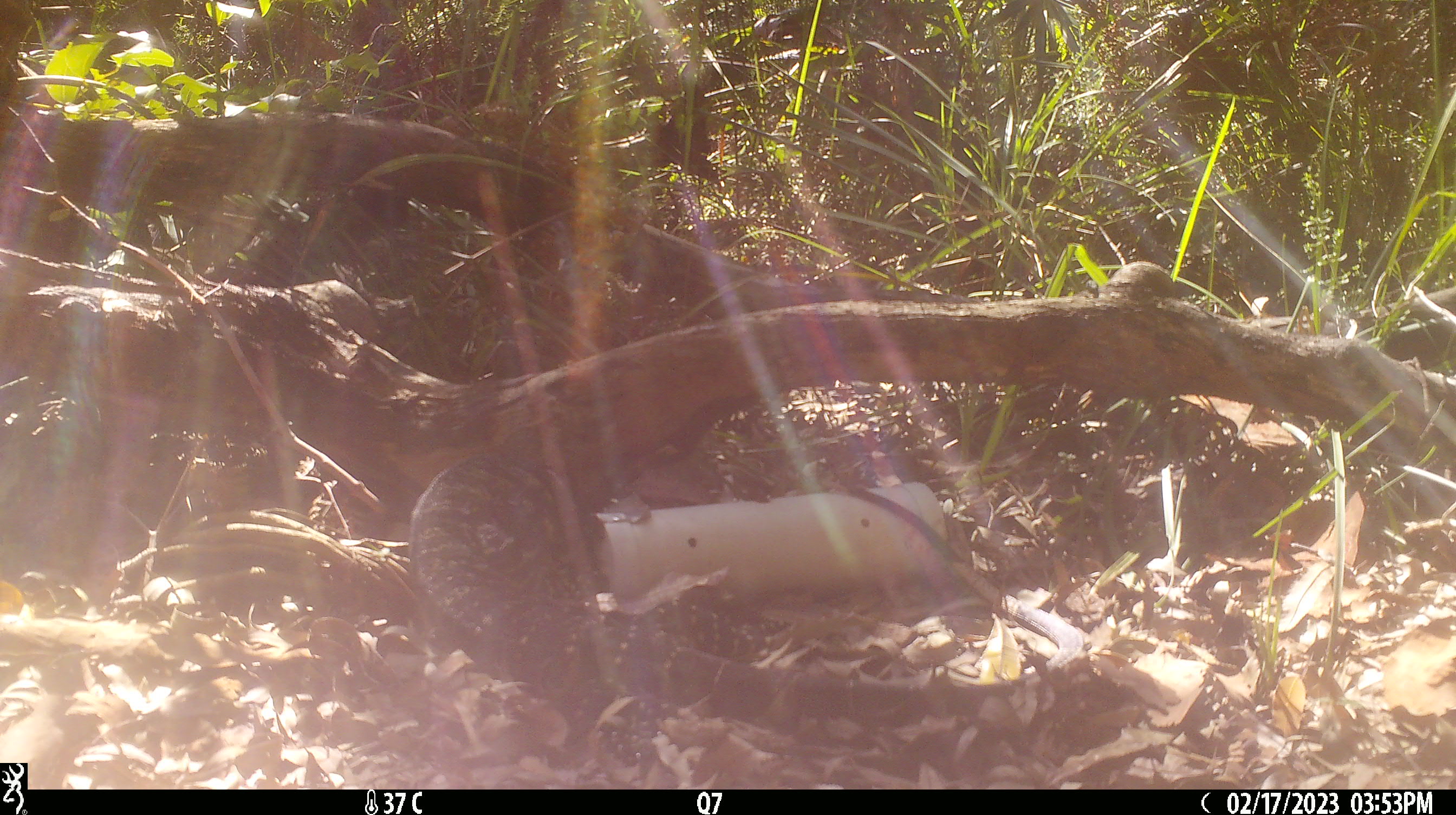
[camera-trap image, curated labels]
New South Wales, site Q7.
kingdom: Animalia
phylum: Chordata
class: Reptilia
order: Squamata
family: Varanidae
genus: Varanus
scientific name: Varanus varius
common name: lace monitor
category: goanna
Goanna (lace monitor) (Varanus varius).